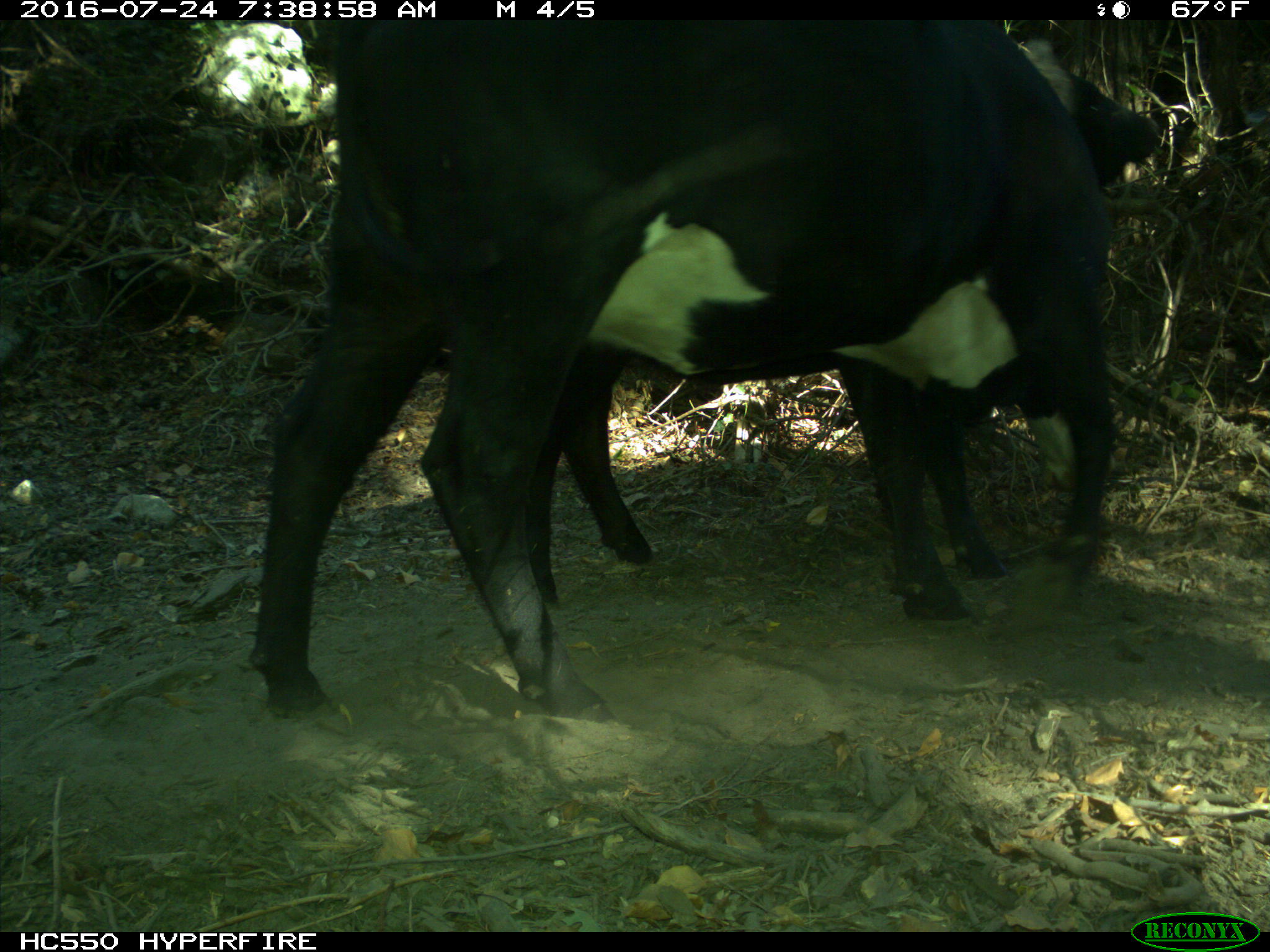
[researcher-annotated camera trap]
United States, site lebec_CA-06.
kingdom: Animalia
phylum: Chordata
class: Mammalia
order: Artiodactyla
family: Bovidae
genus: Bos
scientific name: Bos taurus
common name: domestic cow